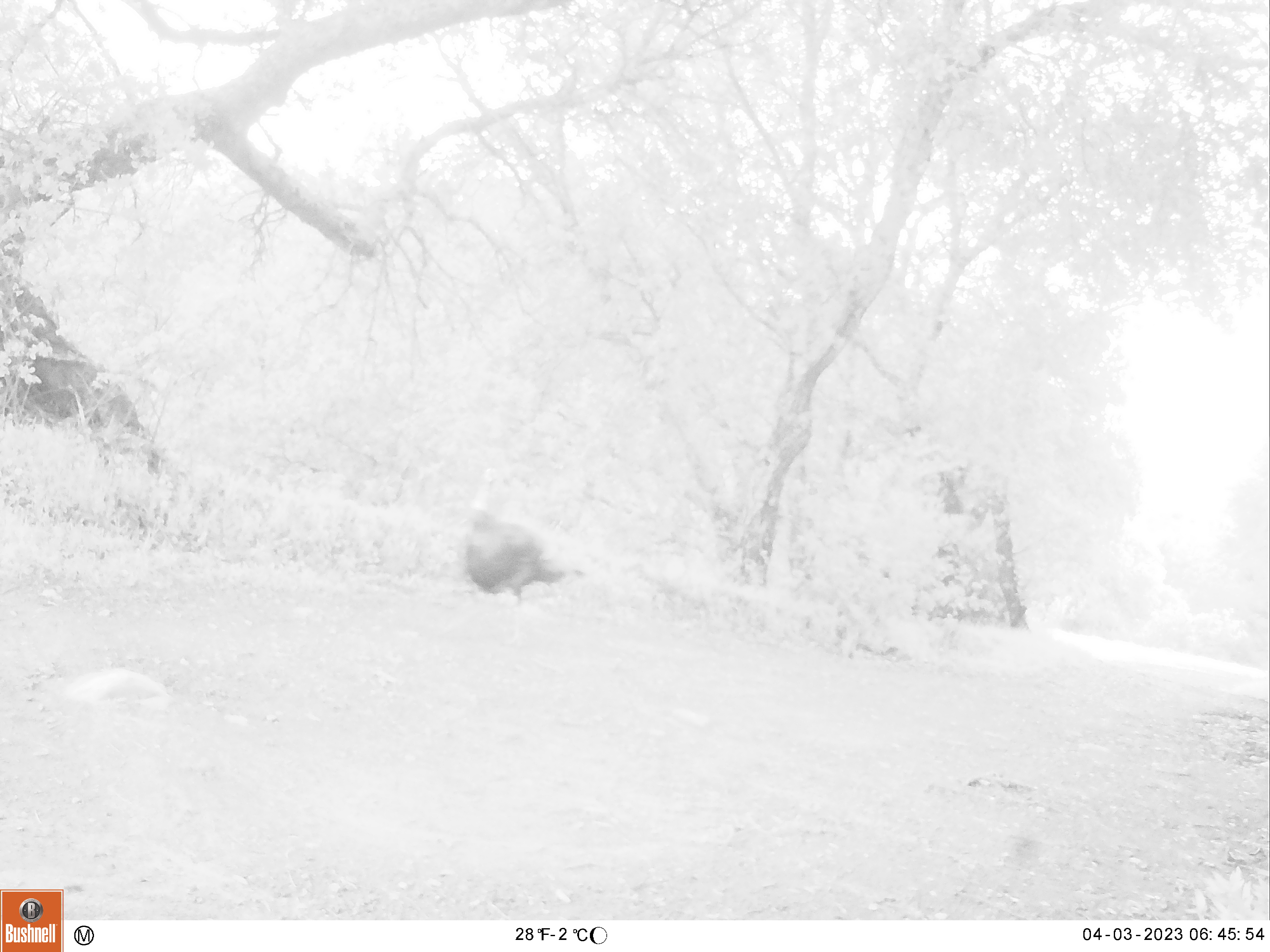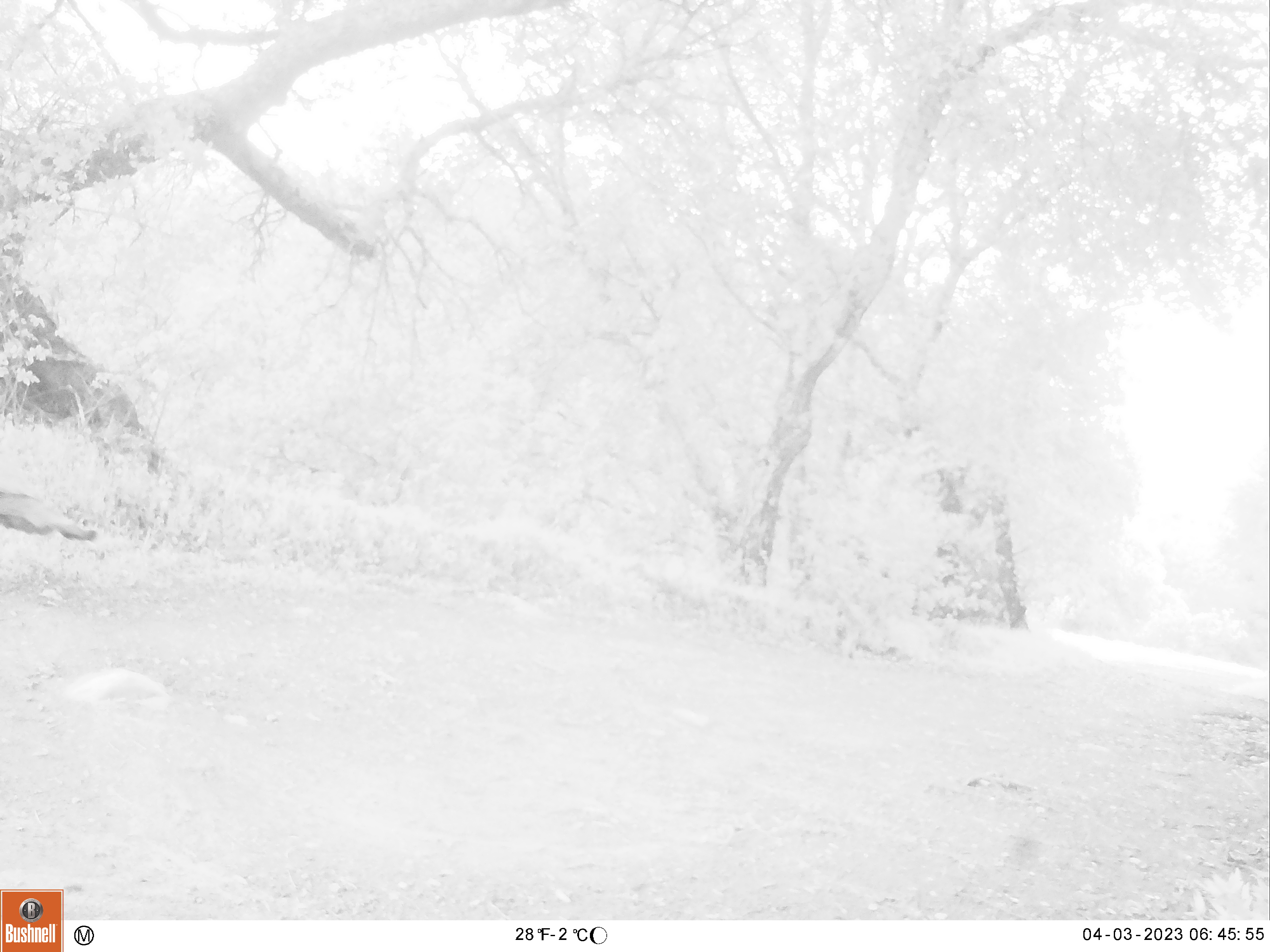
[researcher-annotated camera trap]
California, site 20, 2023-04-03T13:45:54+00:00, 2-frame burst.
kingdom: Animalia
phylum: Chordata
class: Aves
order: Galliformes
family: Phasianidae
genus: Meleagris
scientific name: Meleagris gallopavo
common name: turkey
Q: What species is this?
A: Turkey (Meleagris gallopavo).